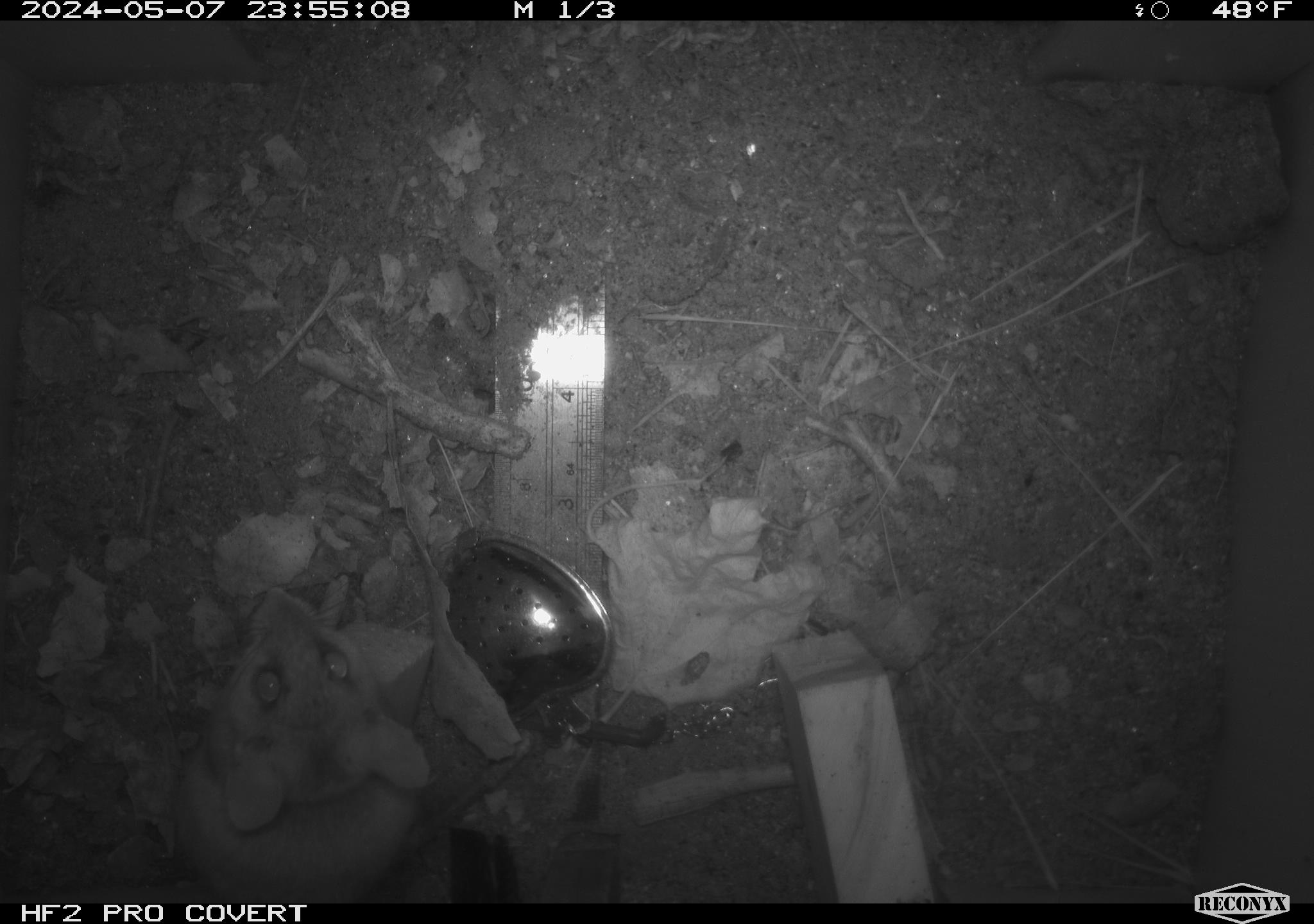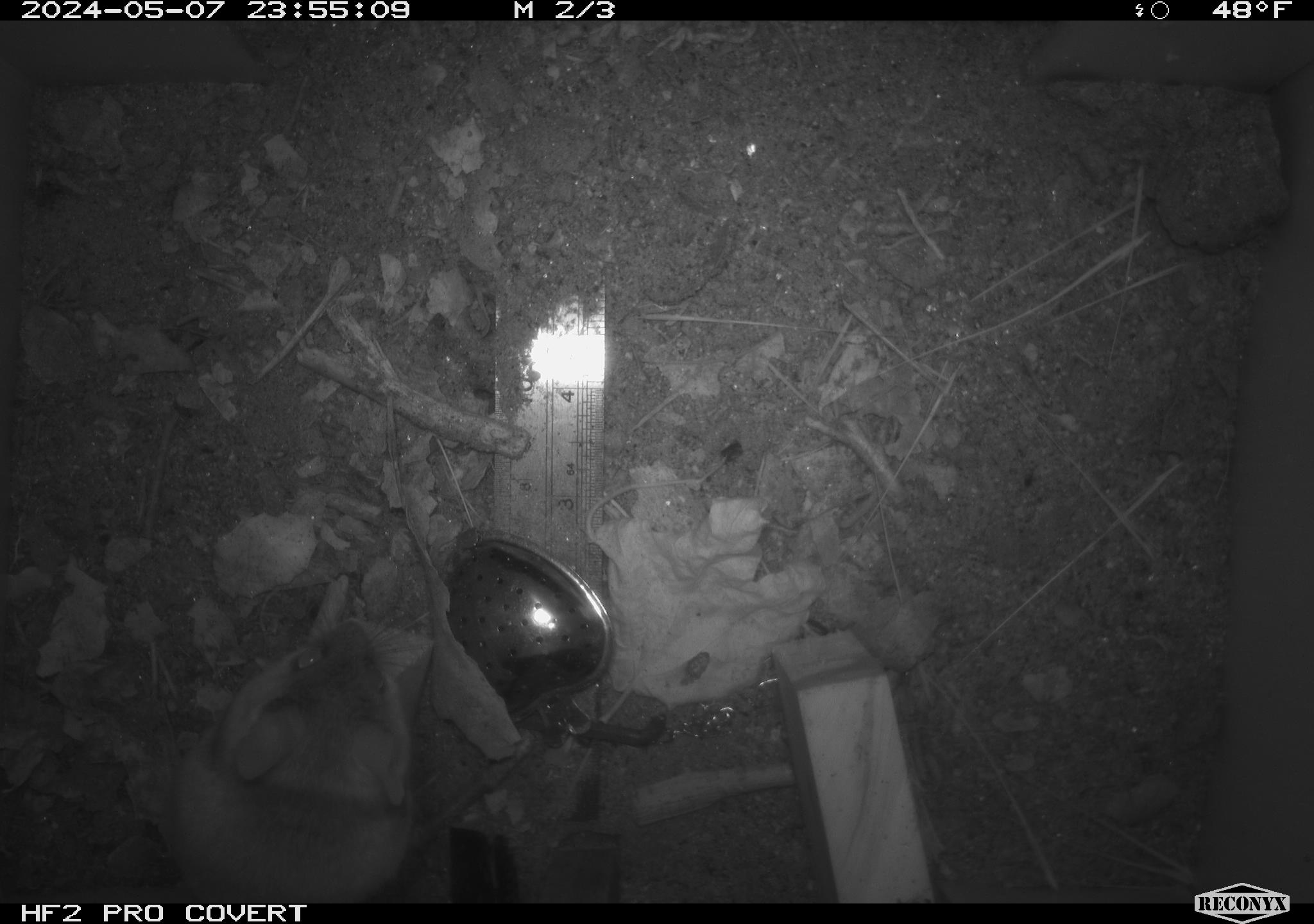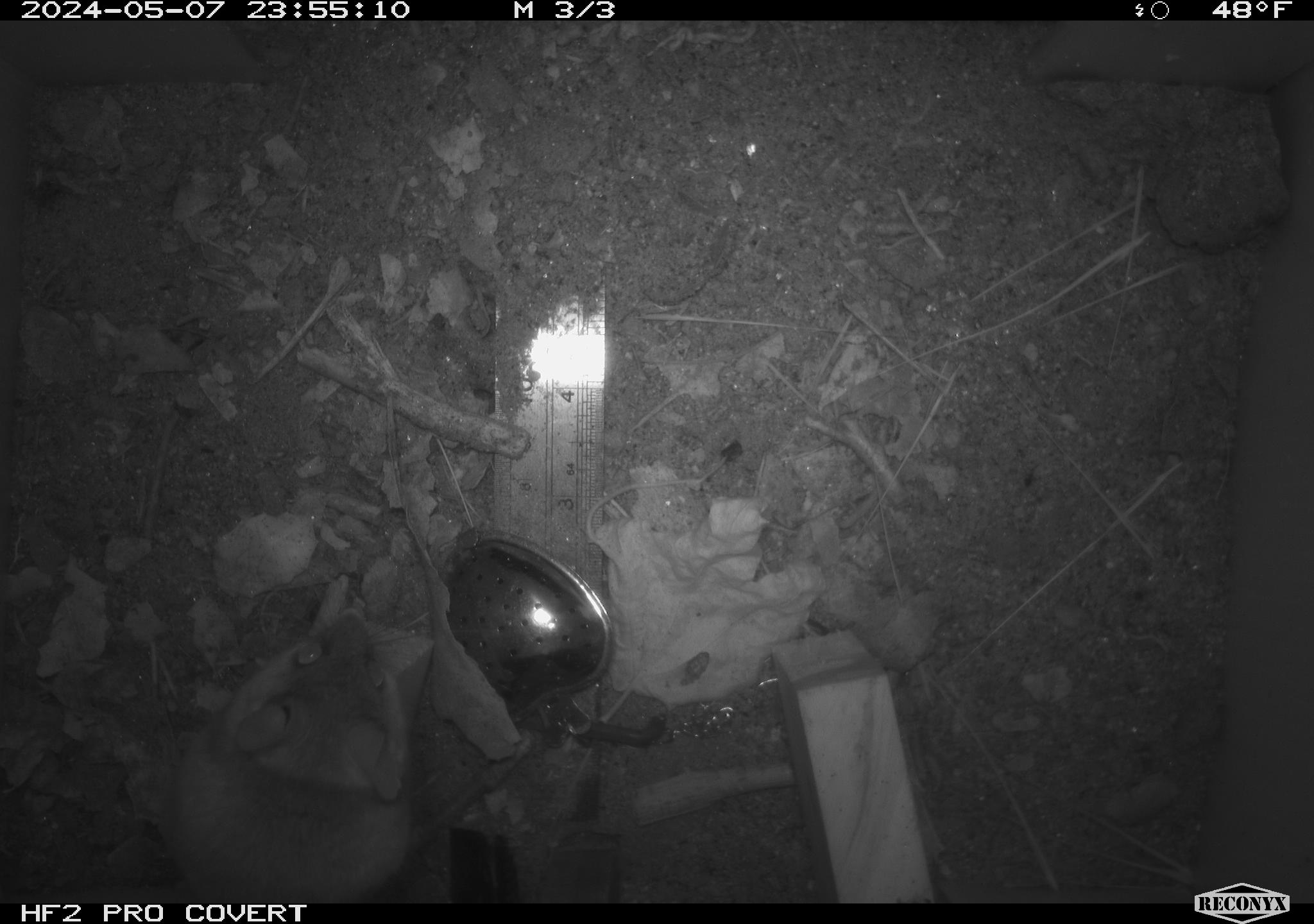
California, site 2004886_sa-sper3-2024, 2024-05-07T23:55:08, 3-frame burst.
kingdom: Animalia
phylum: Chordata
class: Mammalia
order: Rodentia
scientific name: Rodentia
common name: mouse species